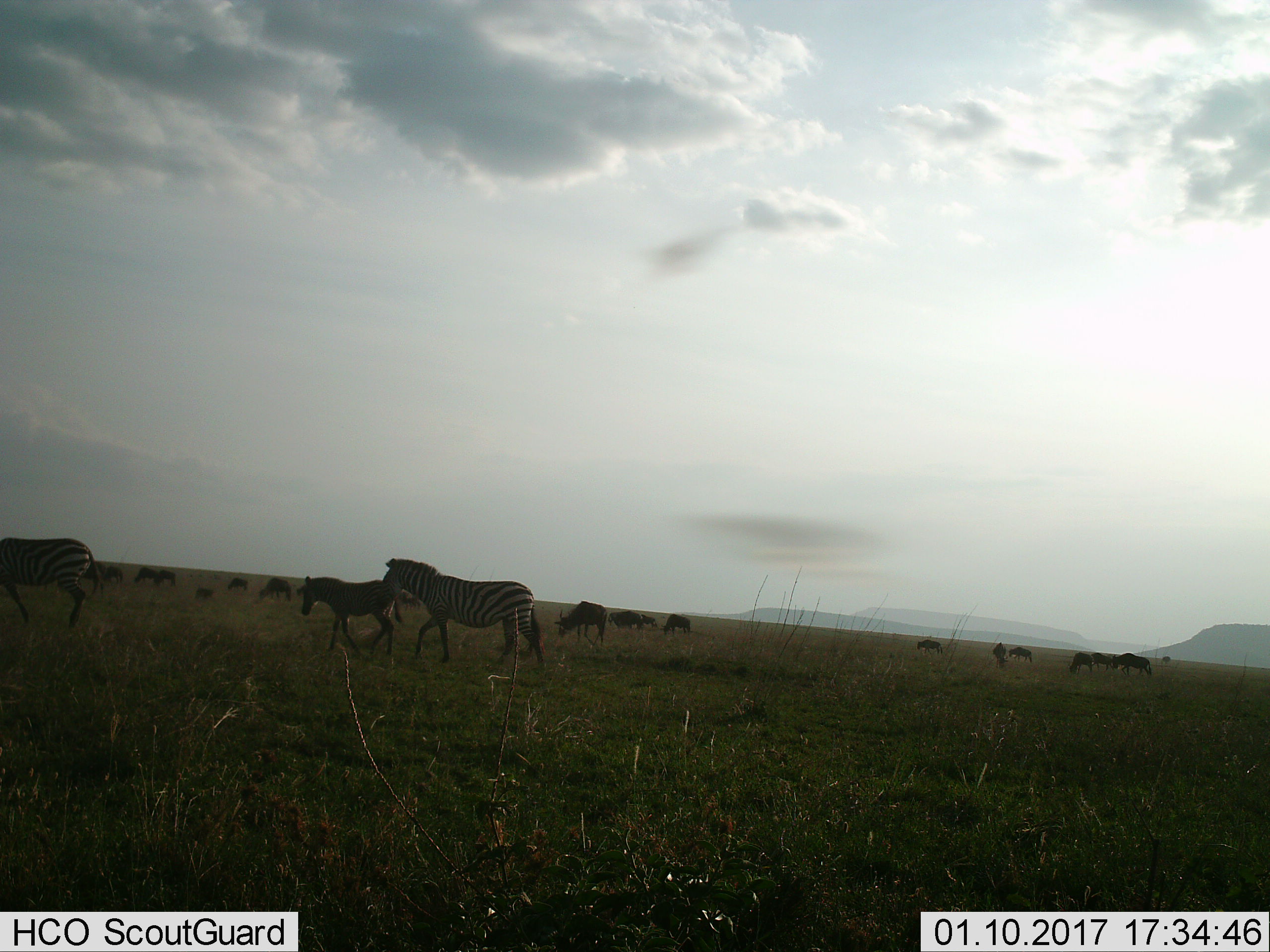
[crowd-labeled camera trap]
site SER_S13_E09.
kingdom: Animalia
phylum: Chordata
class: Mammalia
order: Artiodactyla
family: Bovidae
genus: Connochaetes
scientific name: Connochaetes taurinus taurinus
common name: blue wildebeest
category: wildebeestblue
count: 11-50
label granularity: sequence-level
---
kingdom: Animalia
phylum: Chordata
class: Mammalia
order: Perissodactyla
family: Equidae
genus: Equus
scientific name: Equus quagga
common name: plains zebra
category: zebraplains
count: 3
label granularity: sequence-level